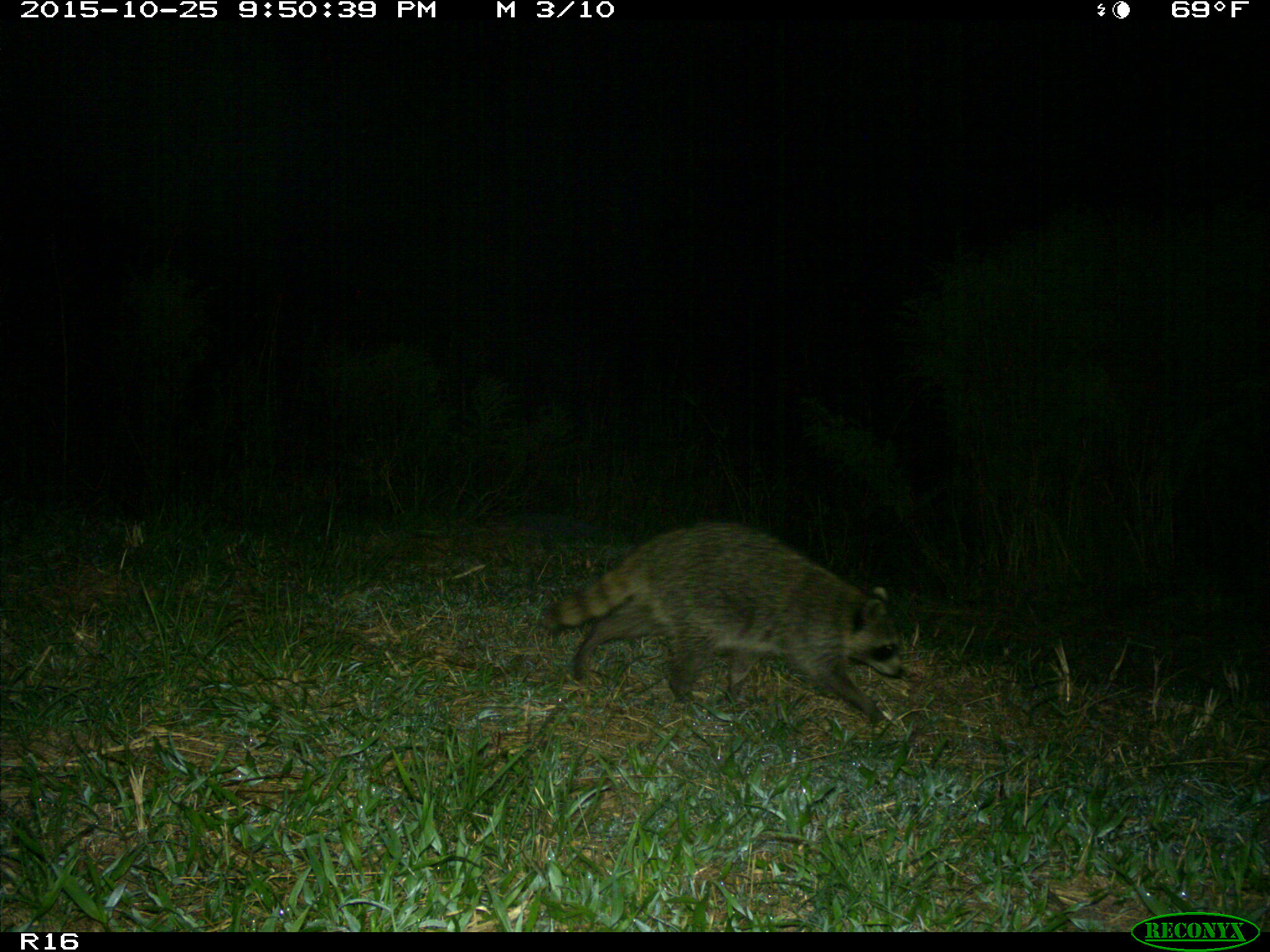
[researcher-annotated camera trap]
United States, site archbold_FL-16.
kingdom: Animalia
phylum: Chordata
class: Mammalia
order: Carnivora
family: Procyonidae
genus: Procyon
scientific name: Procyon lotor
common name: common raccoon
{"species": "Procyon lotor (common raccoon)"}